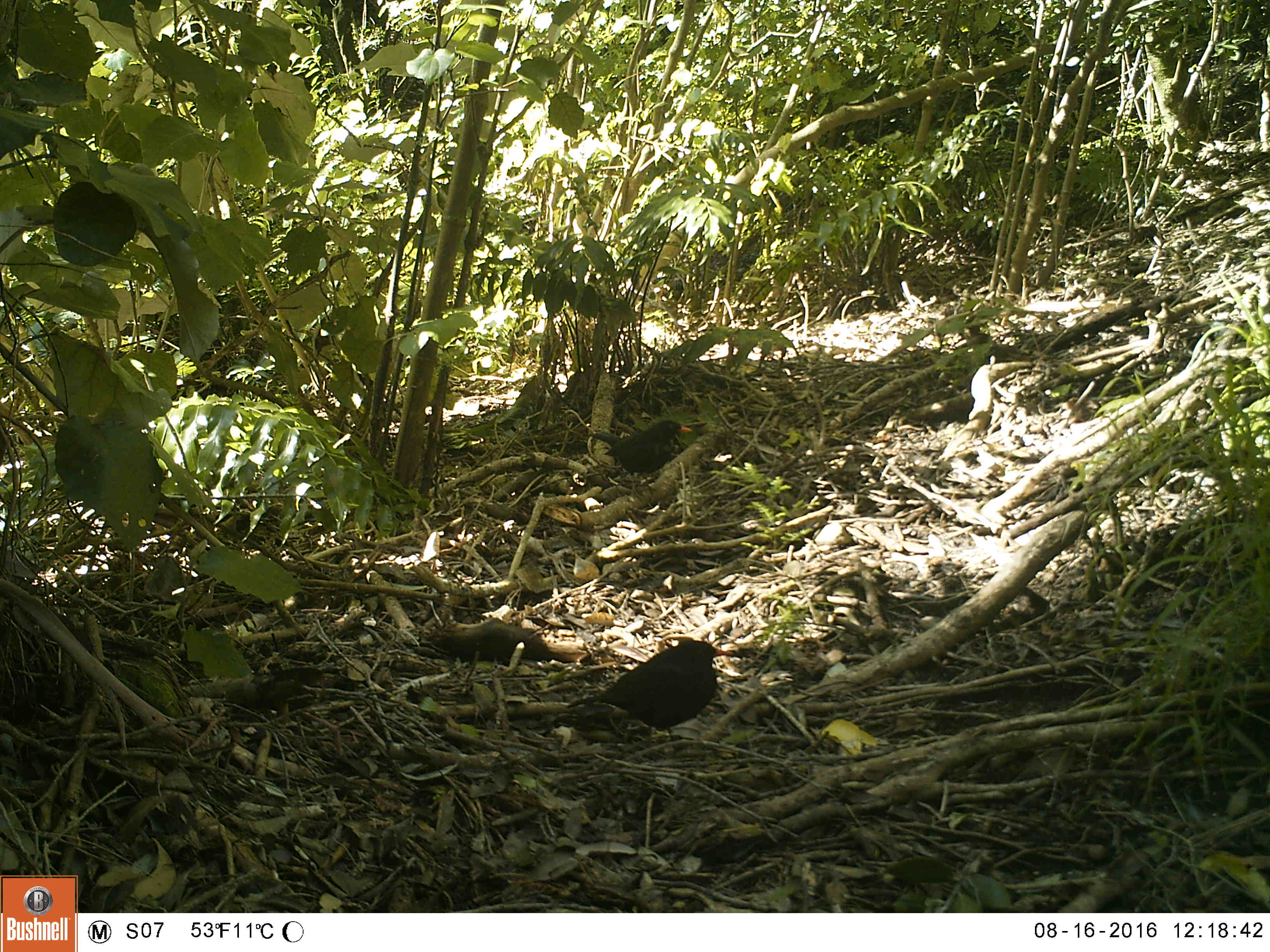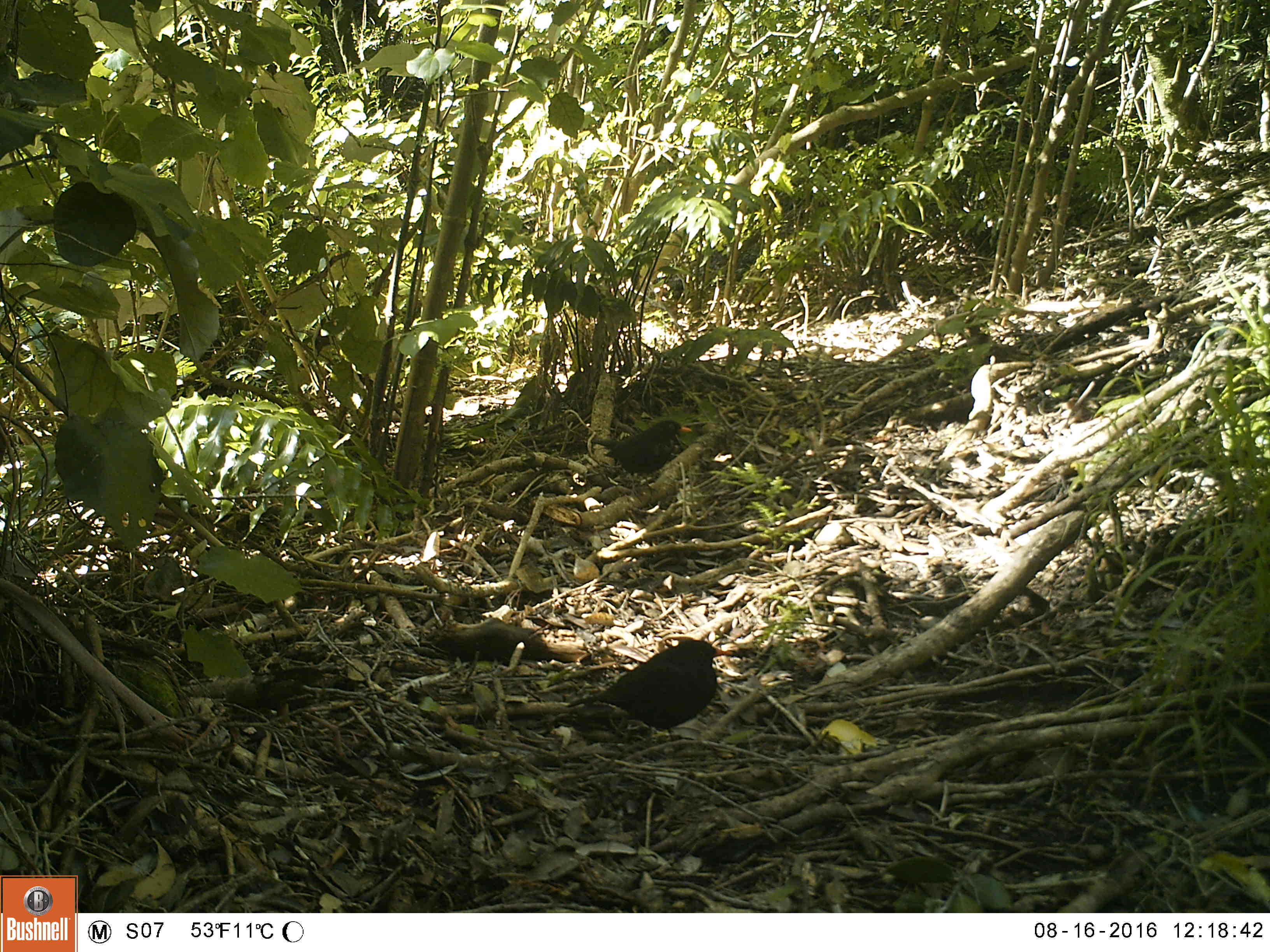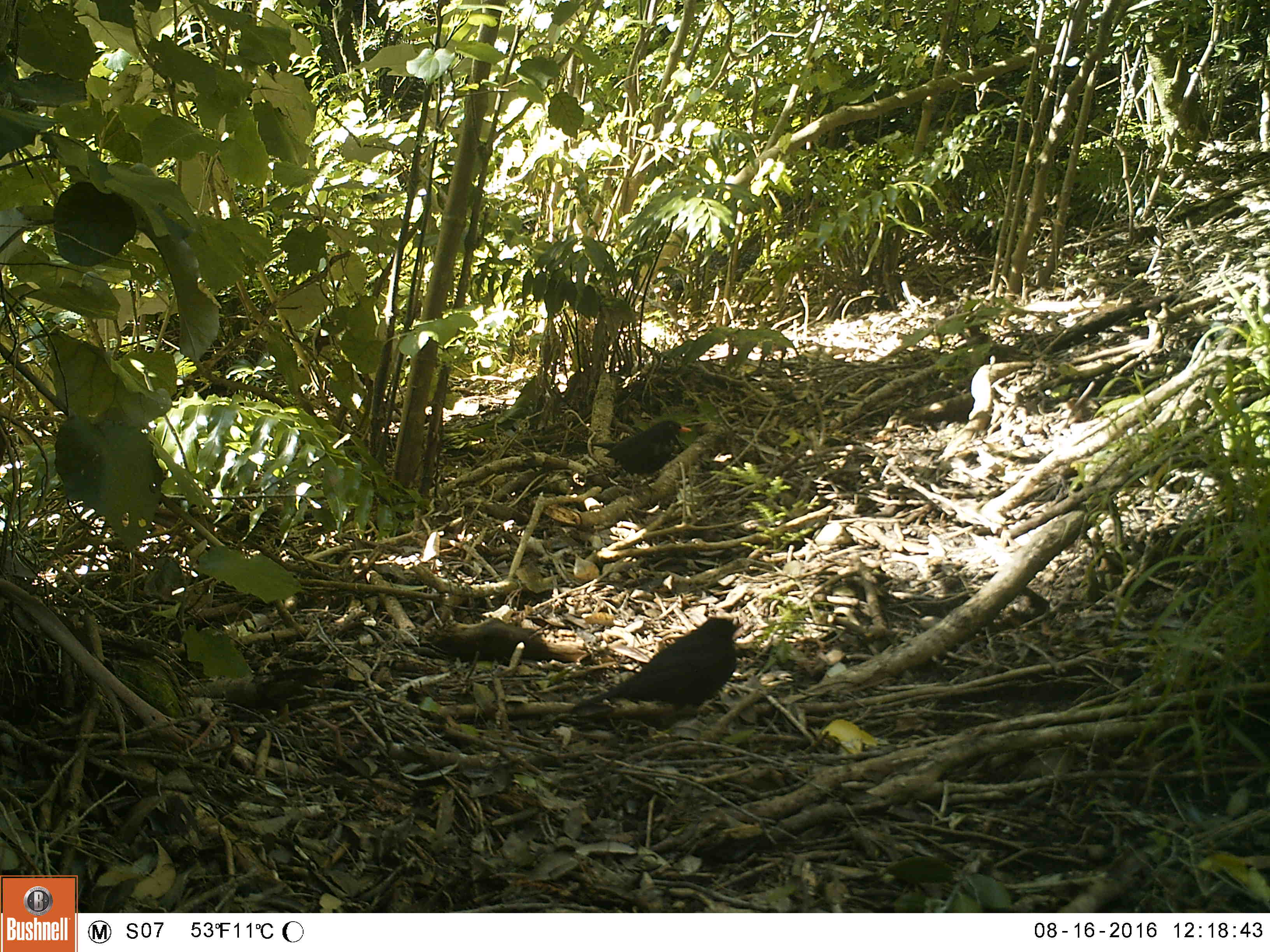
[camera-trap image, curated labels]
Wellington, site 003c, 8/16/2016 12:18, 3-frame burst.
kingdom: Animalia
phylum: Chordata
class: Aves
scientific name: Aves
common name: bird